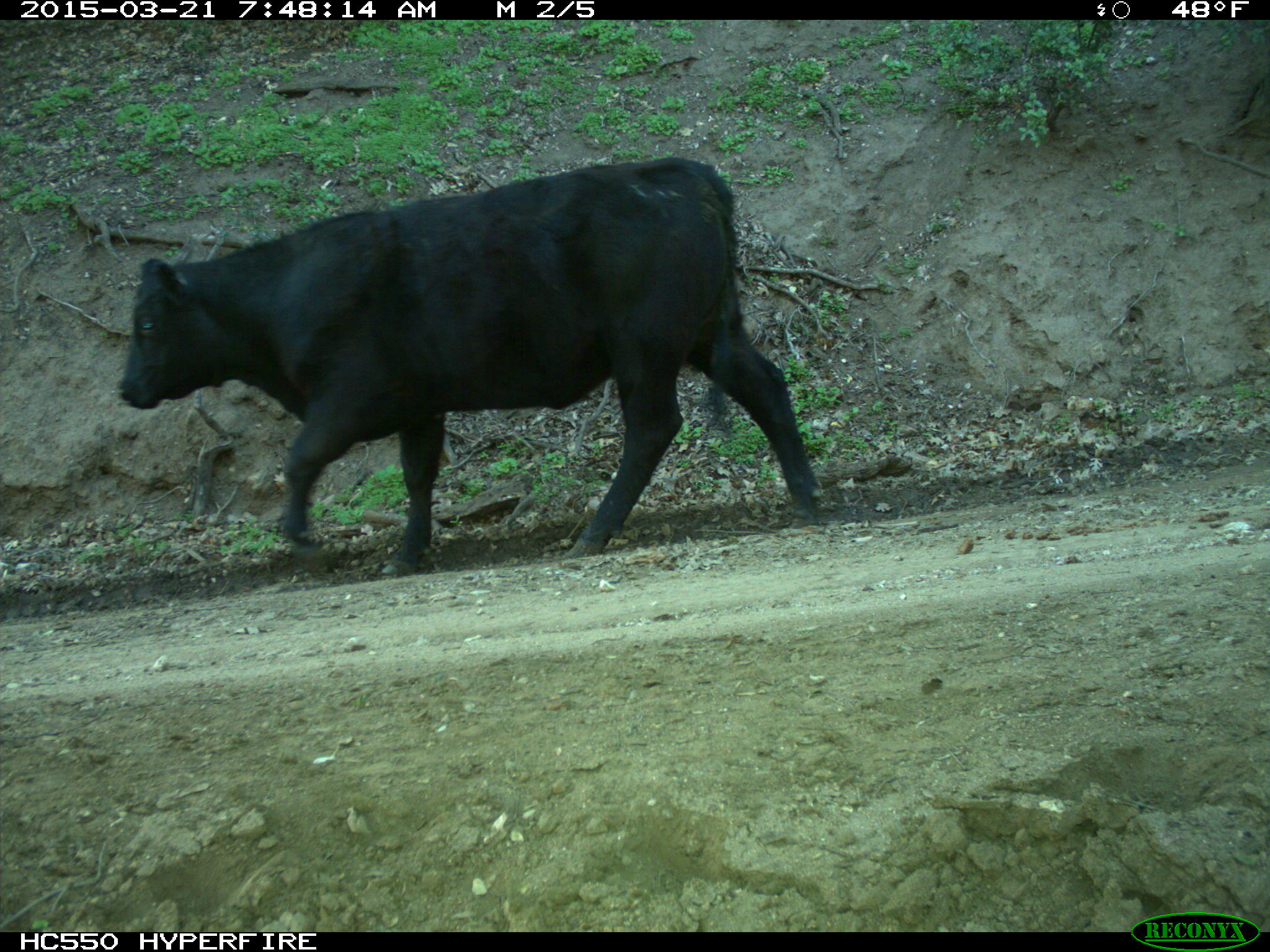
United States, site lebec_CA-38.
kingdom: Animalia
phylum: Chordata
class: Mammalia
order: Artiodactyla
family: Bovidae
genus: Bos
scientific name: Bos taurus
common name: domestic cow